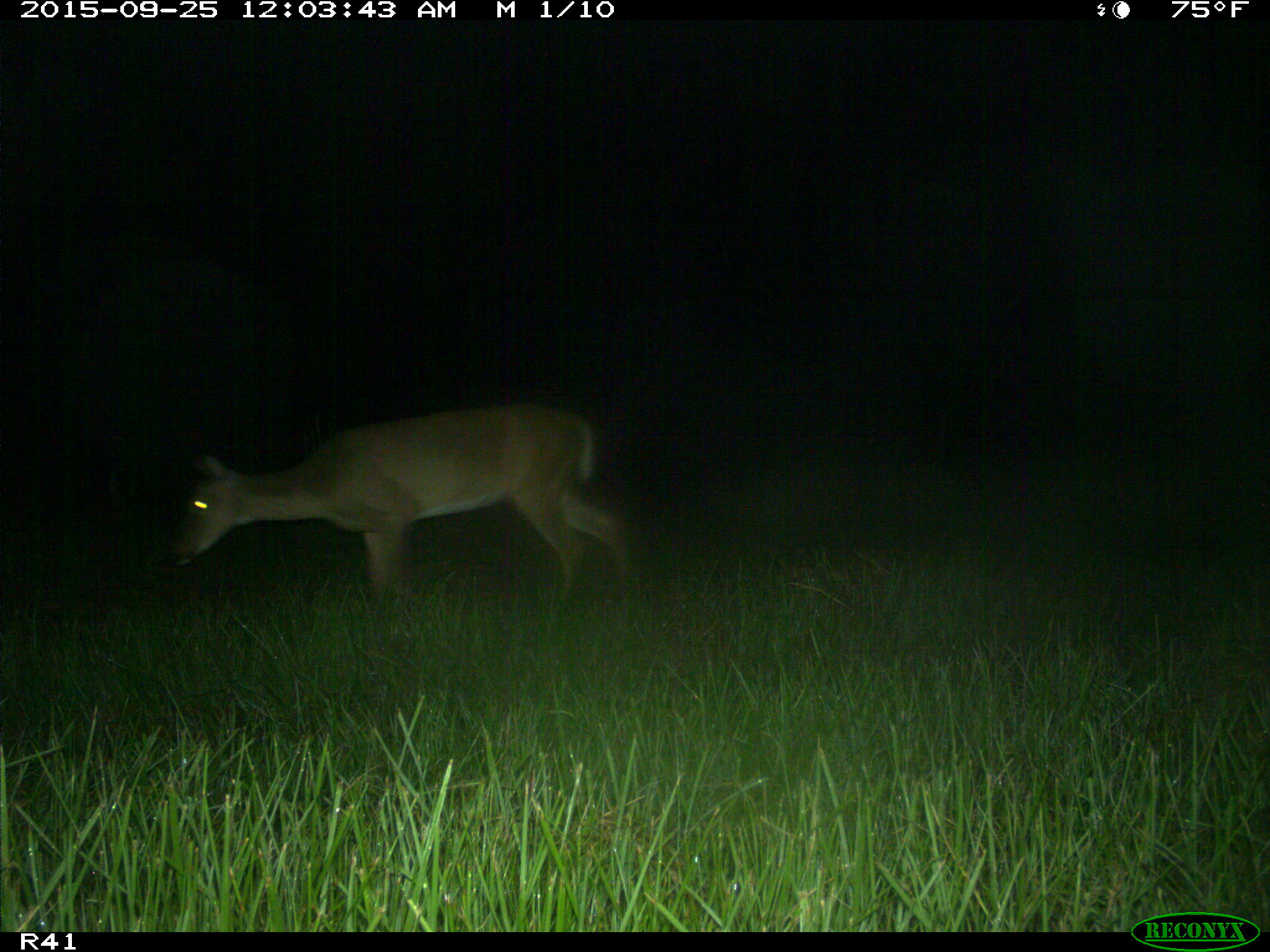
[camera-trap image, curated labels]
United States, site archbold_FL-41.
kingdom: Animalia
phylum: Chordata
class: Mammalia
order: Artiodactyla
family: Cervidae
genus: Odocoileus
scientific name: Odocoileus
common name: deer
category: unidentified deer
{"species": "unidentified deer (deer) (Odocoileus)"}